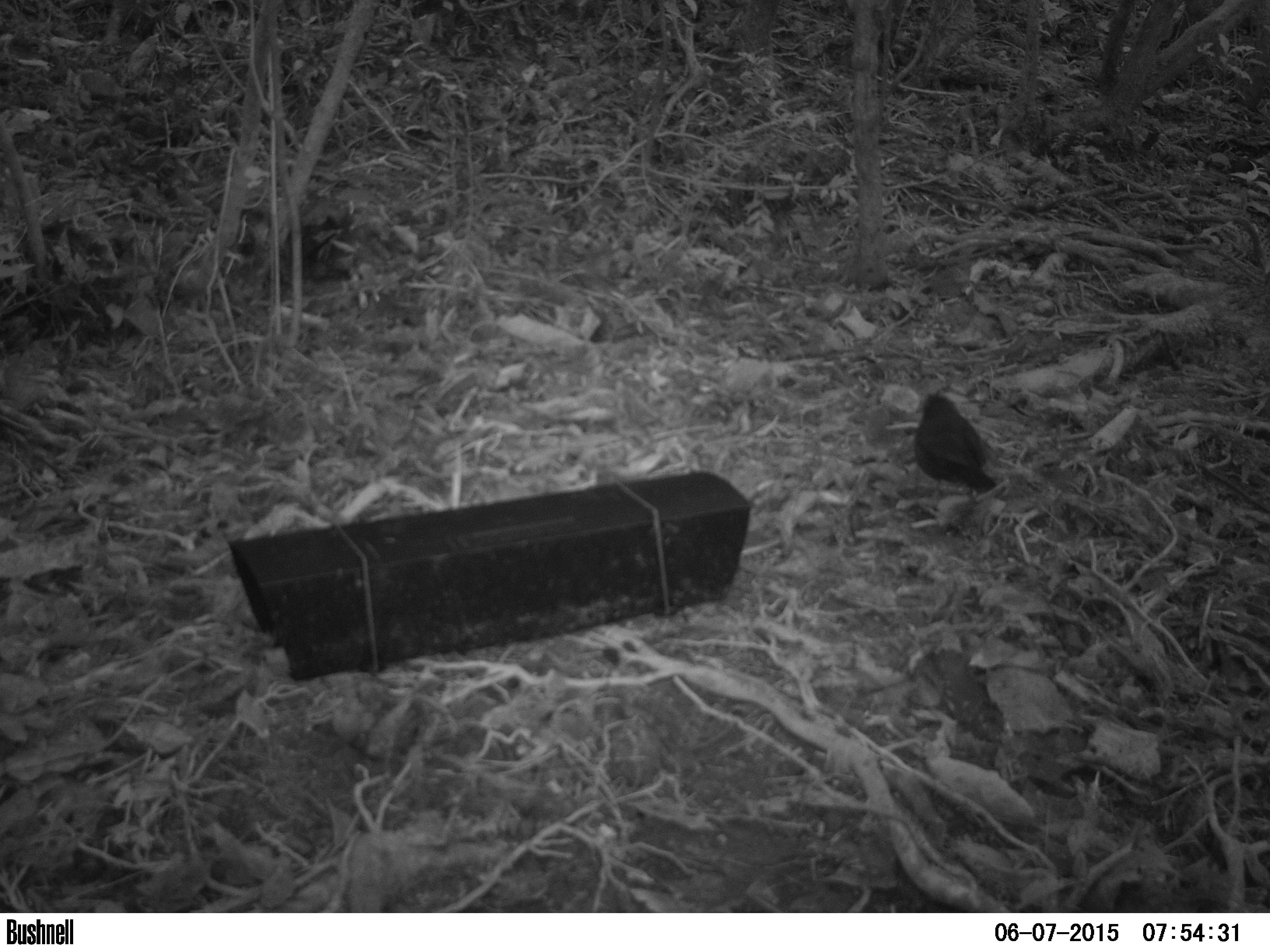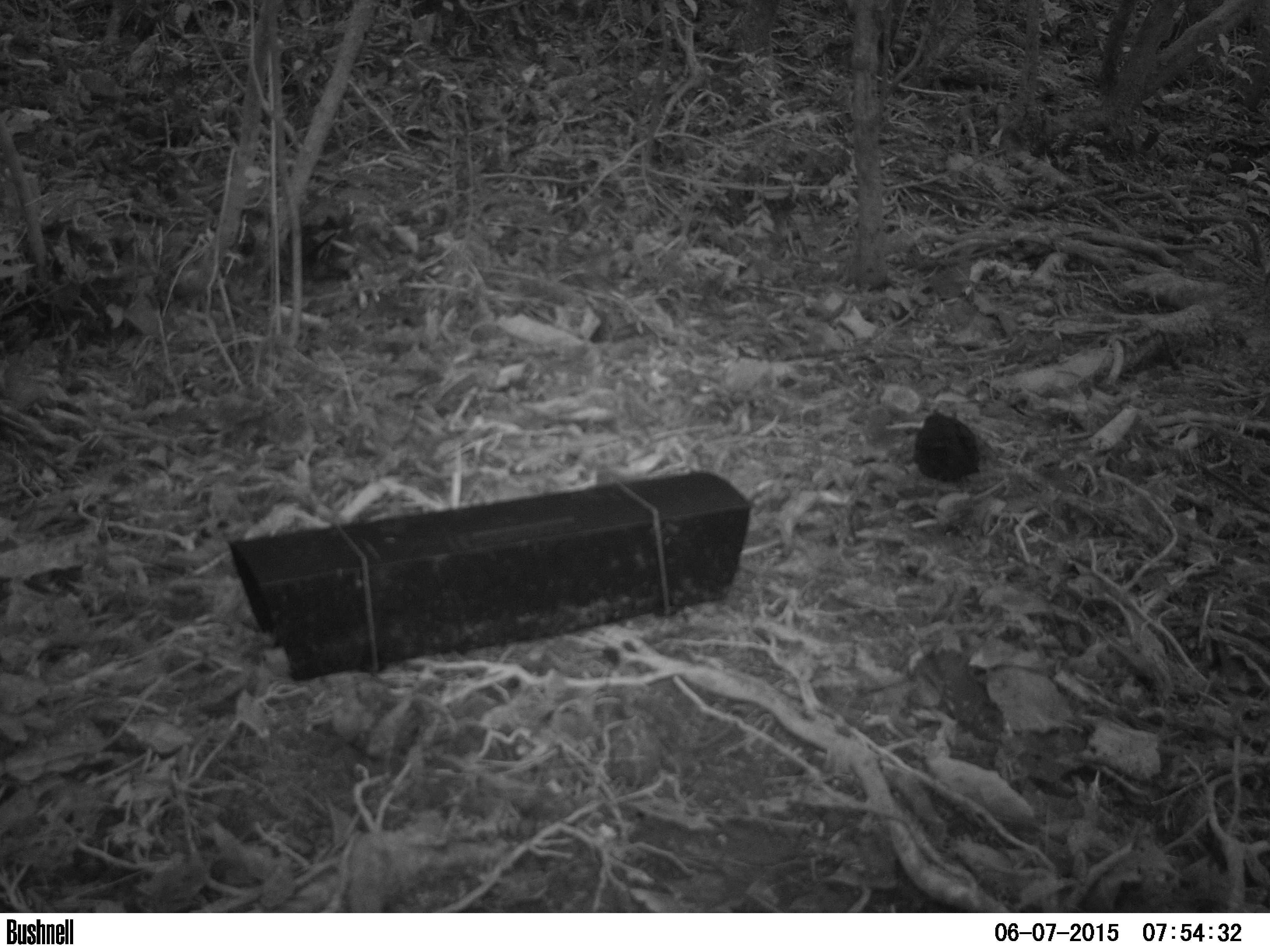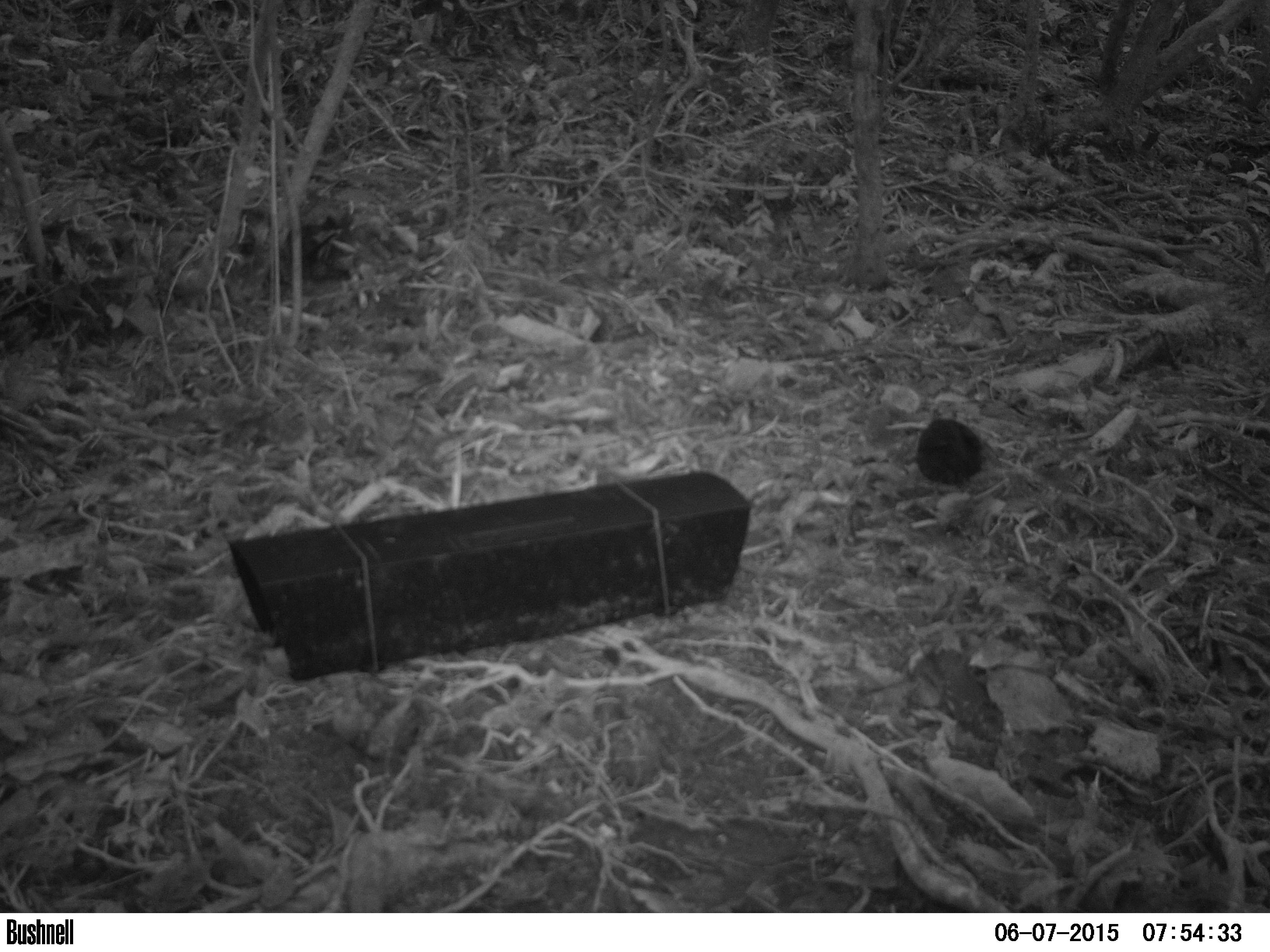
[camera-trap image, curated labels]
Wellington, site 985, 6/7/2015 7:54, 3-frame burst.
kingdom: Animalia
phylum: Chordata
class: Aves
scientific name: Aves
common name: bird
Bird (Aves).